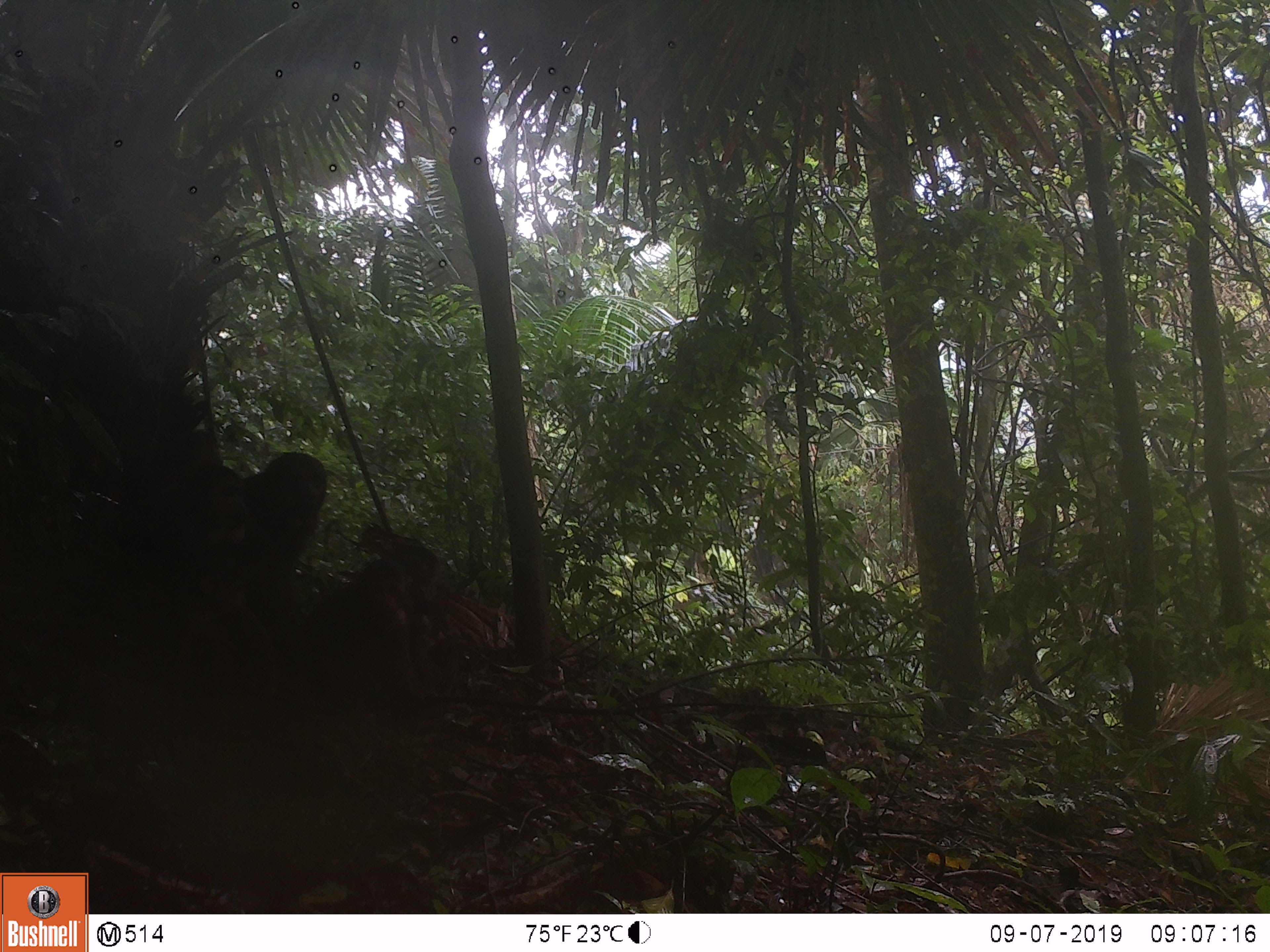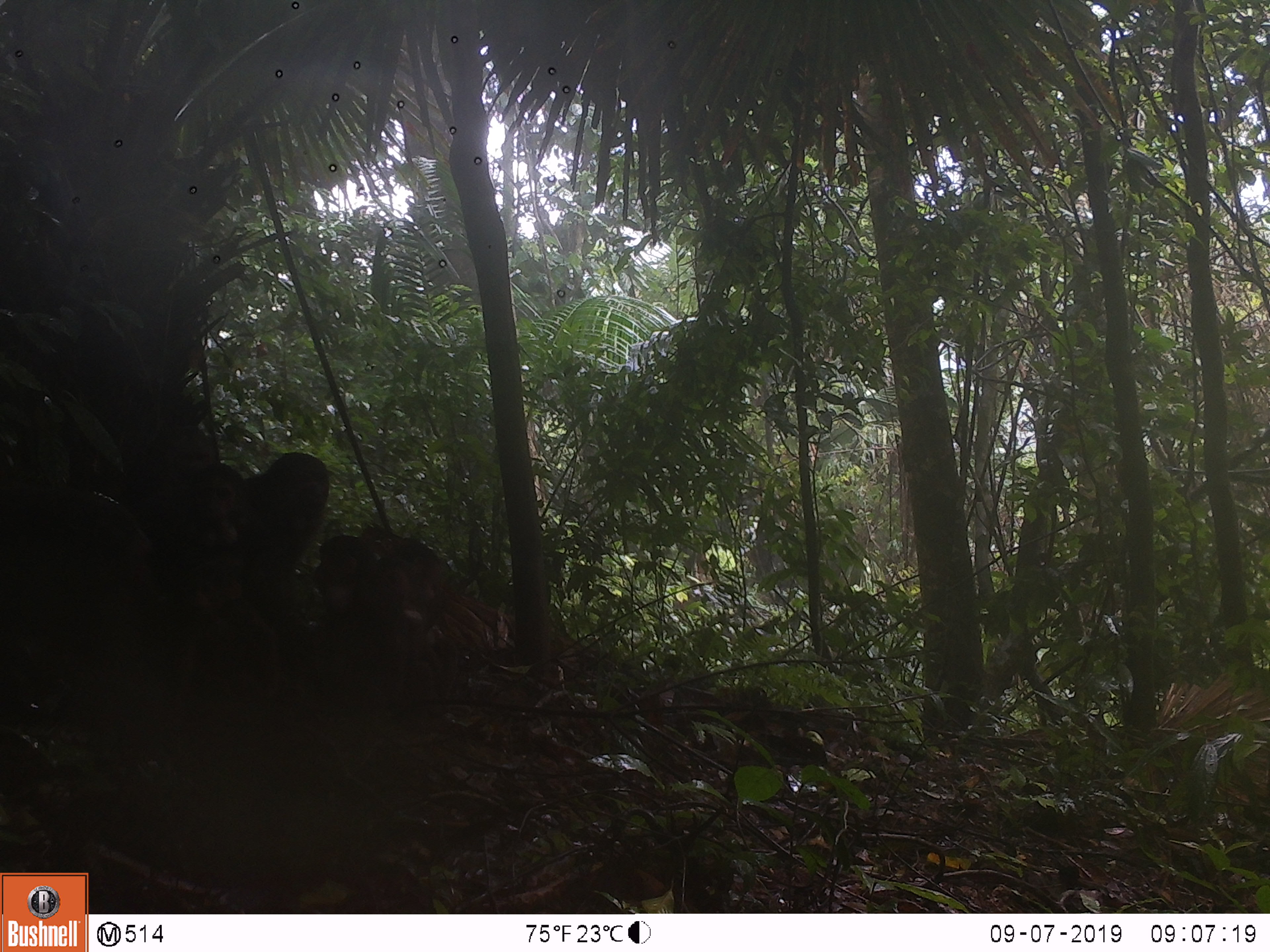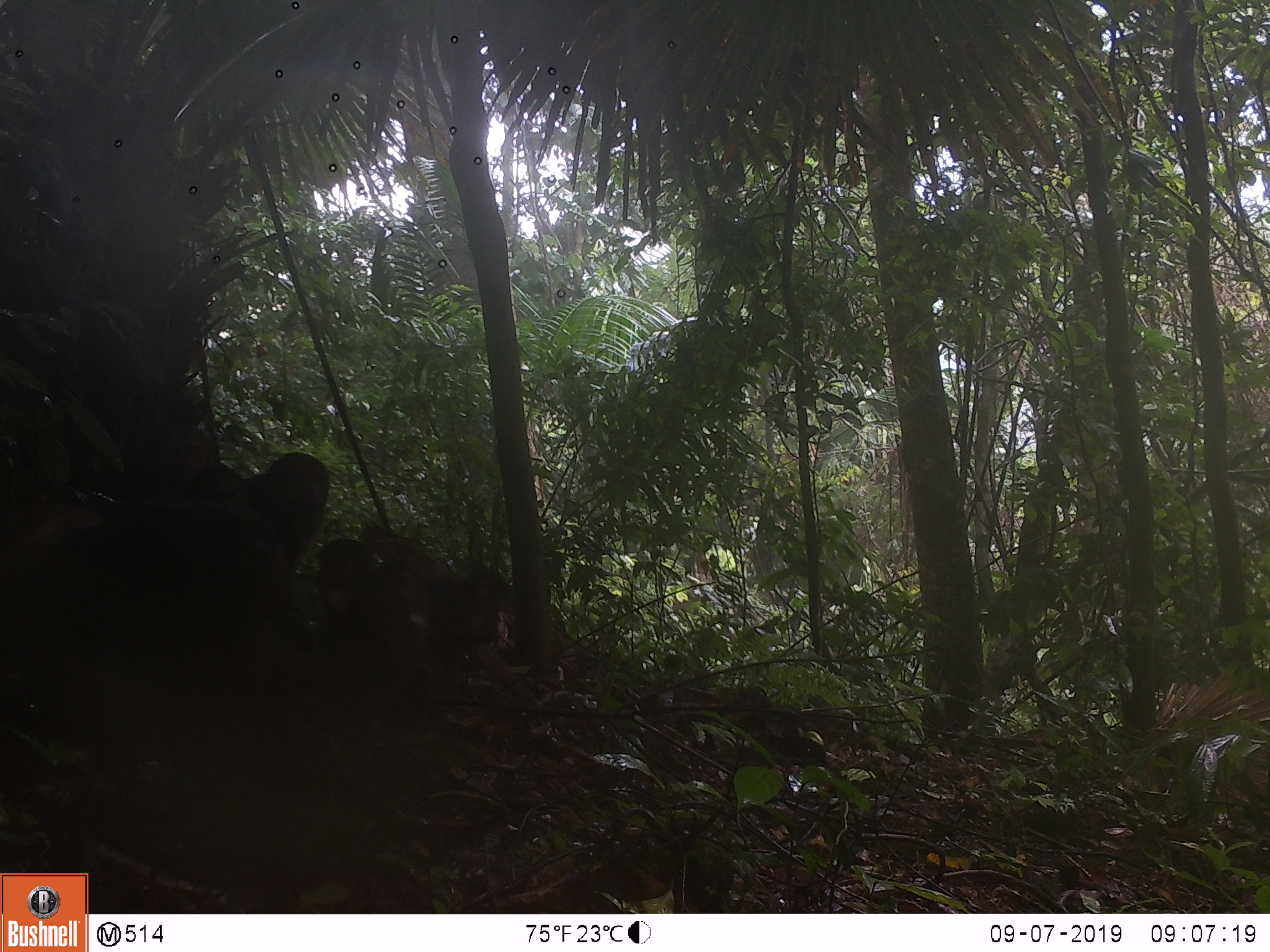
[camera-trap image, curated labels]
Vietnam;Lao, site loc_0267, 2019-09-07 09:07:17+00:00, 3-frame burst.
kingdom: Animalia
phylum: Chordata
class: Mammalia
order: Primates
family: Cercopithecidae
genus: Macaca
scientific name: Macaca arctoides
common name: stump-tailed macaque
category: stump tailed macaque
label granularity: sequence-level